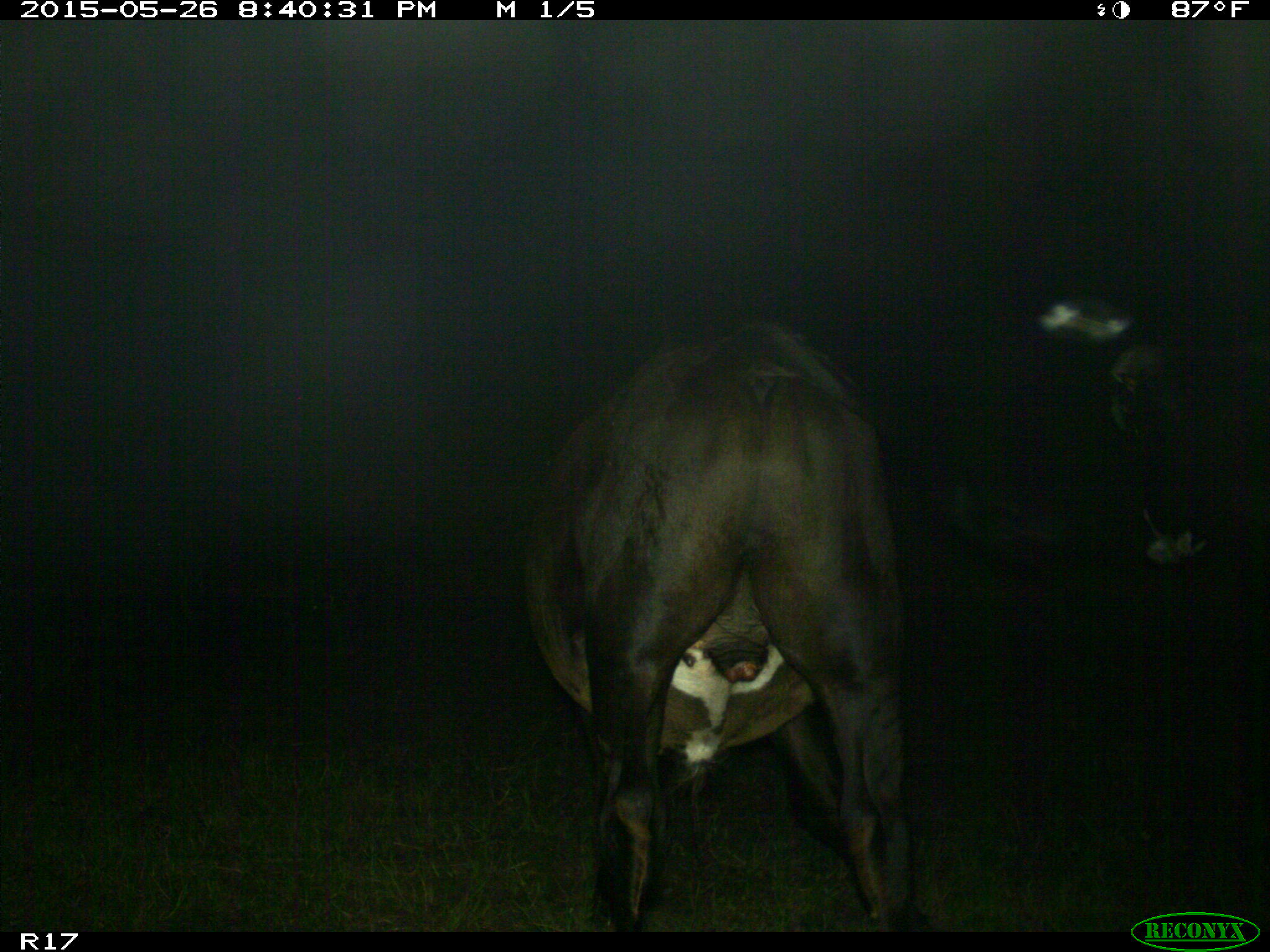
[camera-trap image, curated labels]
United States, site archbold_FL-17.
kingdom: Animalia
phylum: Chordata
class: Mammalia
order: Artiodactyla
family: Bovidae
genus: Bos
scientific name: Bos taurus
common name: domestic cow